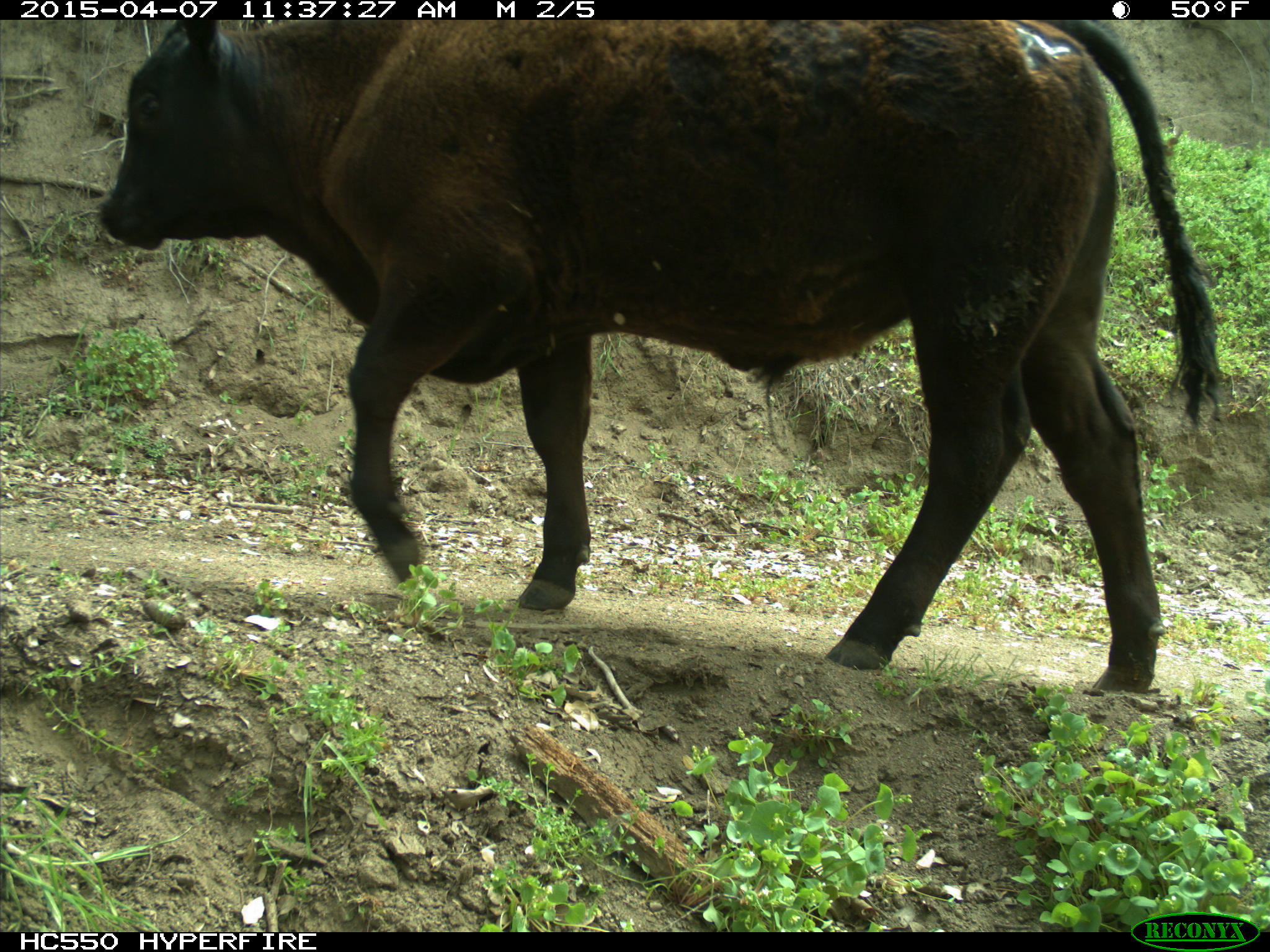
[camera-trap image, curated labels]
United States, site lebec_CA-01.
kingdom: Animalia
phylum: Chordata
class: Mammalia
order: Artiodactyla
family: Bovidae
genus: Bos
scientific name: Bos taurus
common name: domestic cow